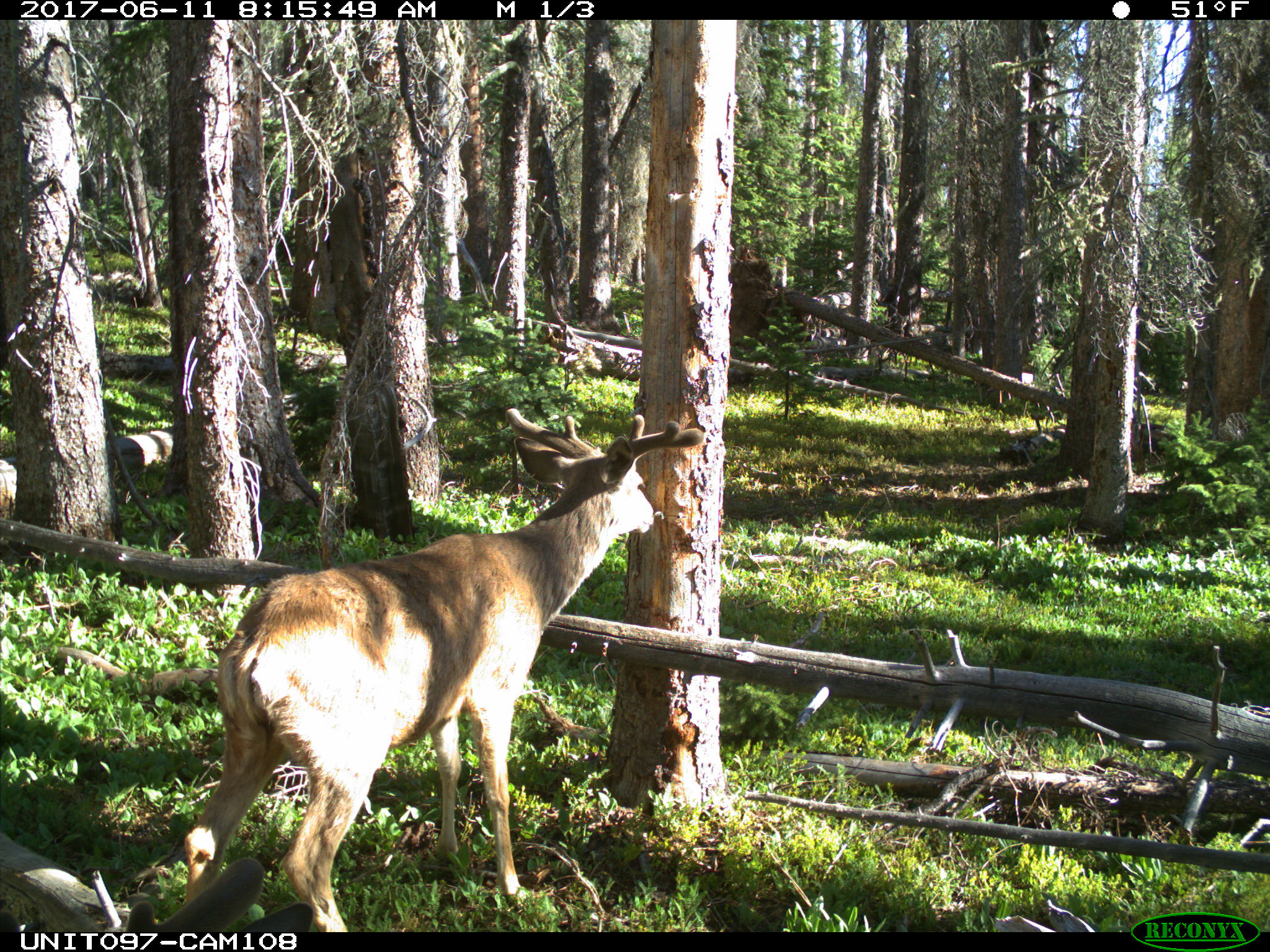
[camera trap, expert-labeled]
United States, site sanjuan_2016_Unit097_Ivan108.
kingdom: Animalia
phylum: Chordata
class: Mammalia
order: Artiodactyla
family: Cervidae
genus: Odocoileus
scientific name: Odocoileus hemionus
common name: mule deer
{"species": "Odocoileus hemionus (mule deer)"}